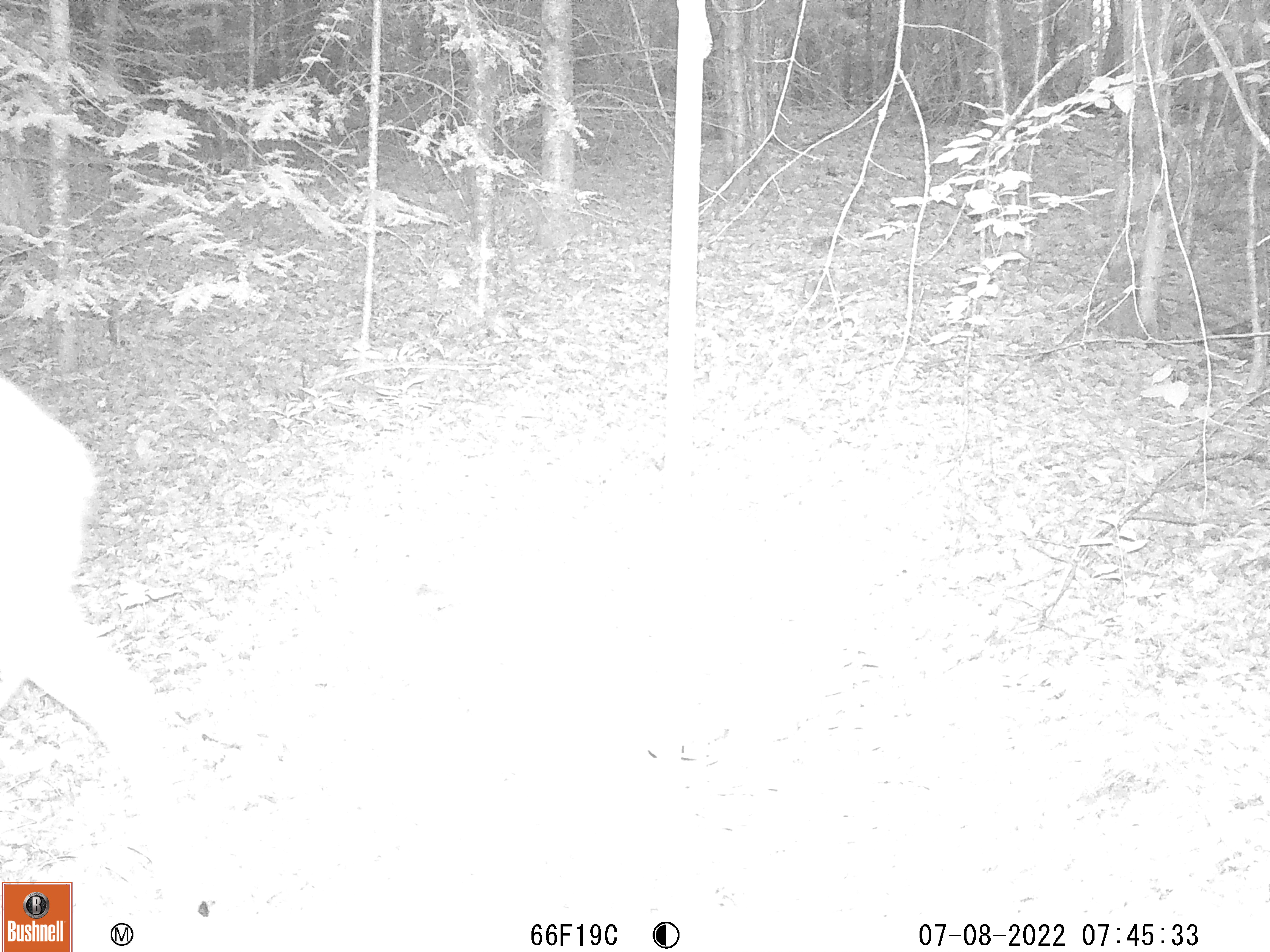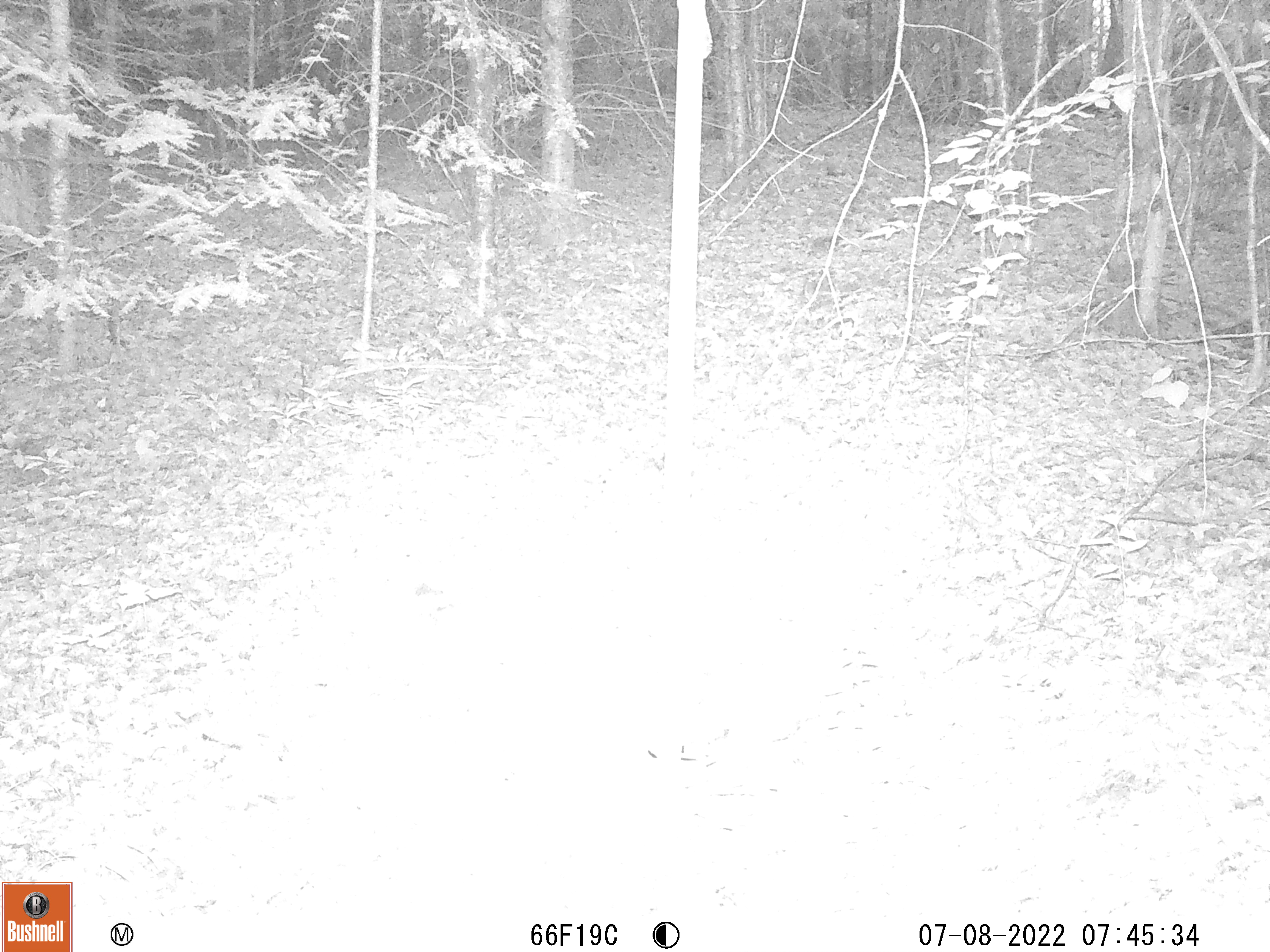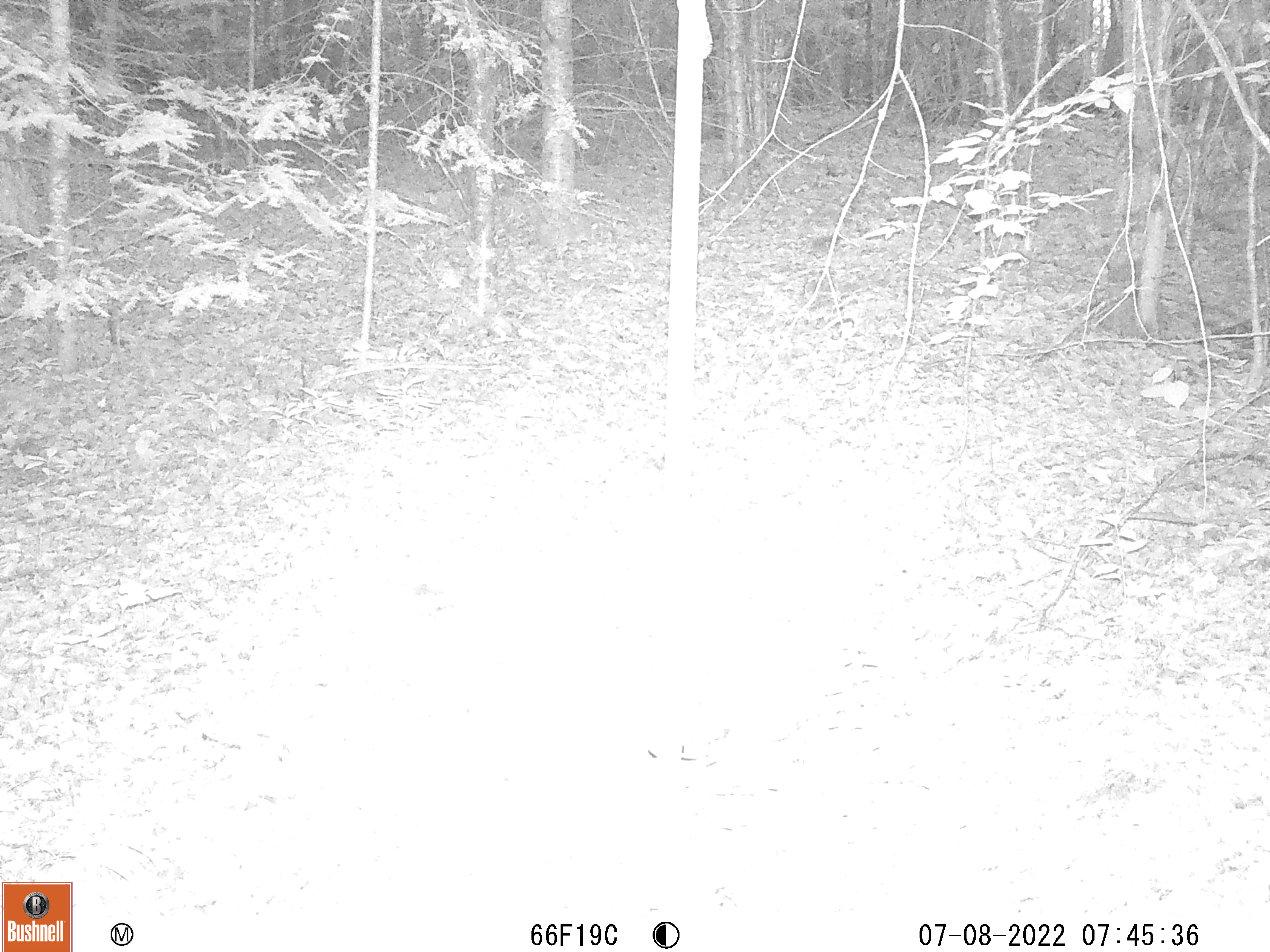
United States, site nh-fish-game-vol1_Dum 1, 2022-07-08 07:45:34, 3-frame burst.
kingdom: Animalia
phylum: Chordata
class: Mammalia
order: Artiodactyla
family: Cervidae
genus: Odocoileus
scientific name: Odocoileus virginianus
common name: white-tailed deer